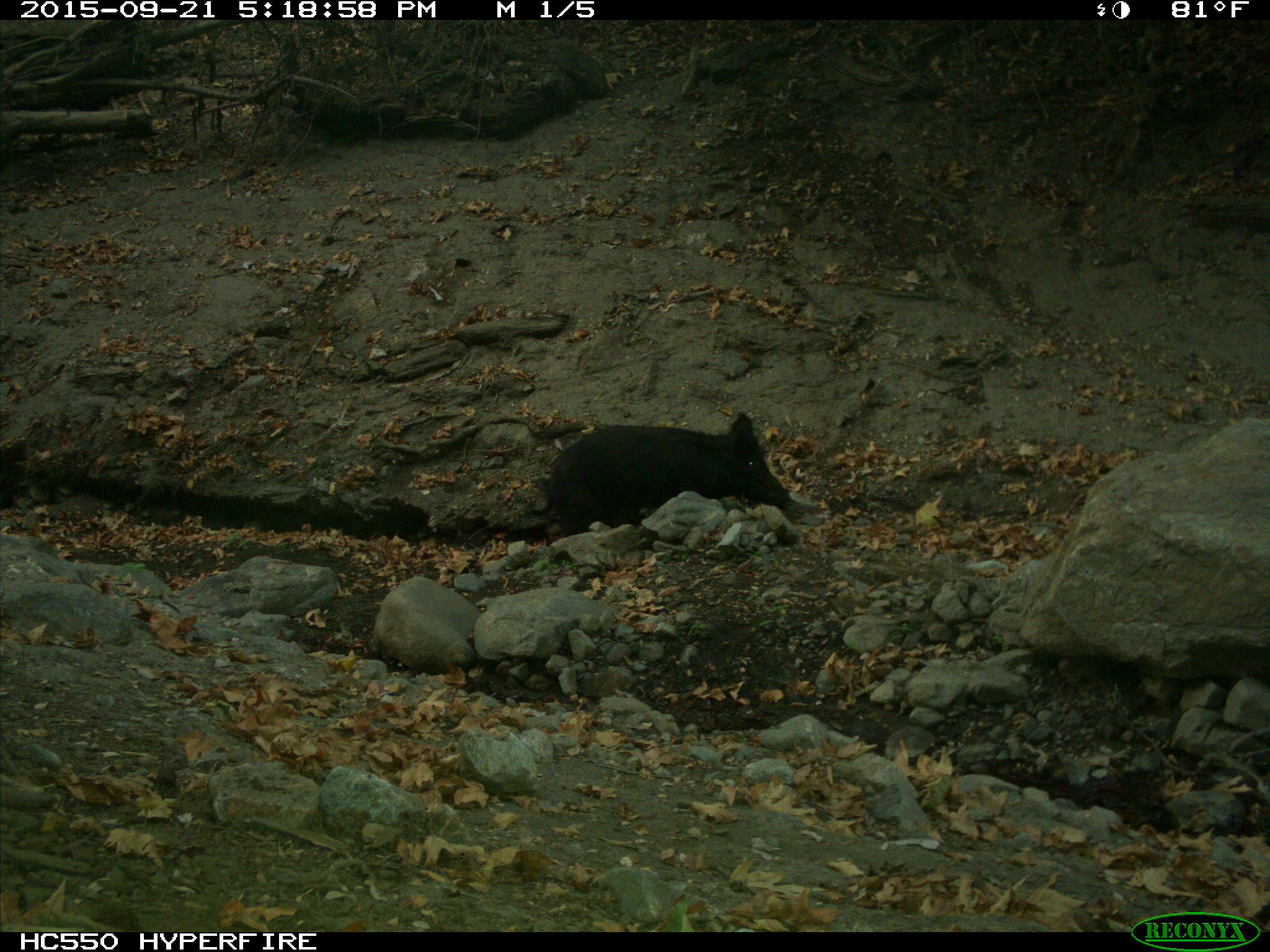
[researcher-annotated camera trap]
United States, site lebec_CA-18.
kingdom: Animalia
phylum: Chordata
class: Mammalia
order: Artiodactyla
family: Suidae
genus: Sus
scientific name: Sus scrofa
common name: wild boar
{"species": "Sus scrofa (wild boar)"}